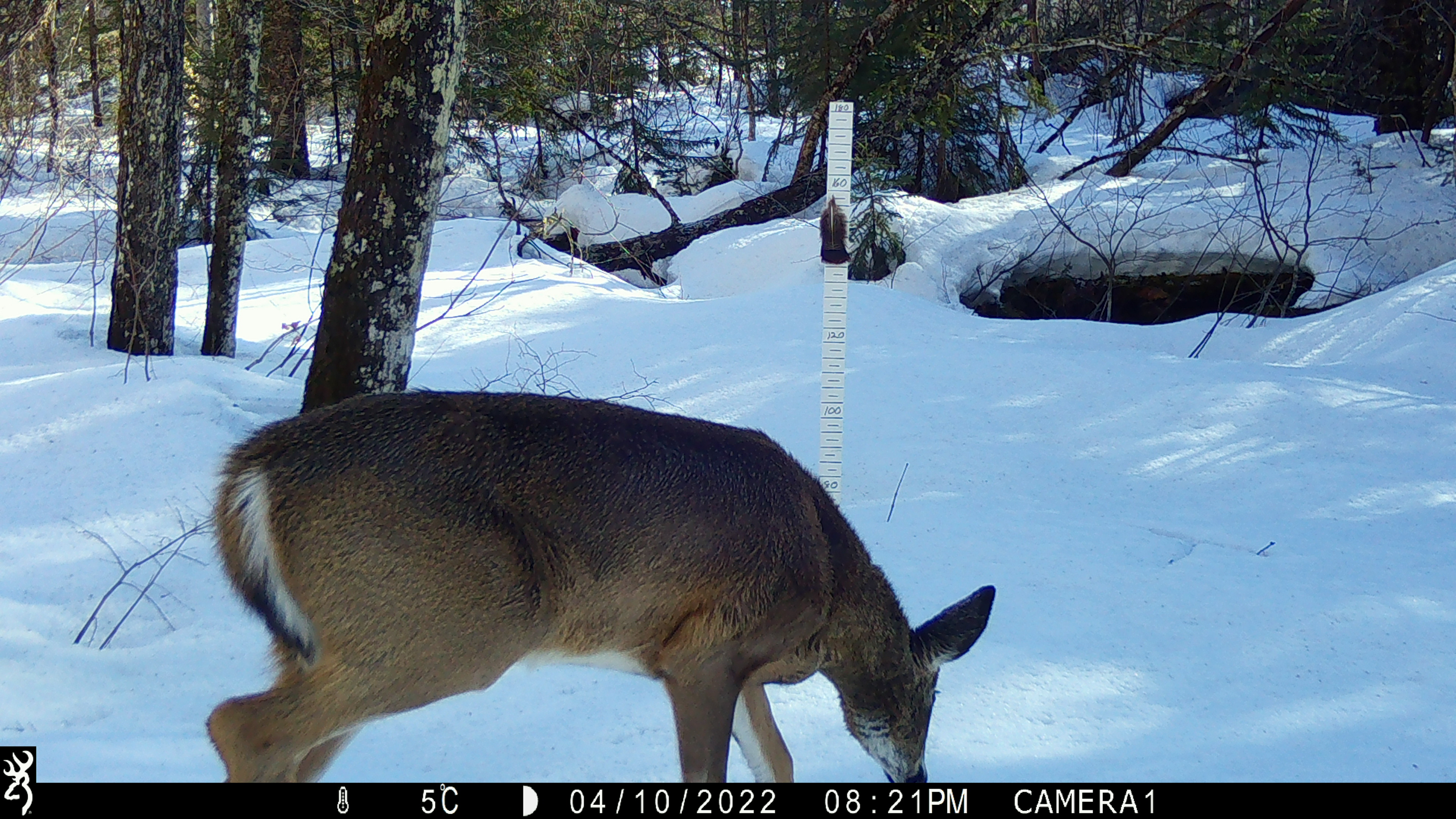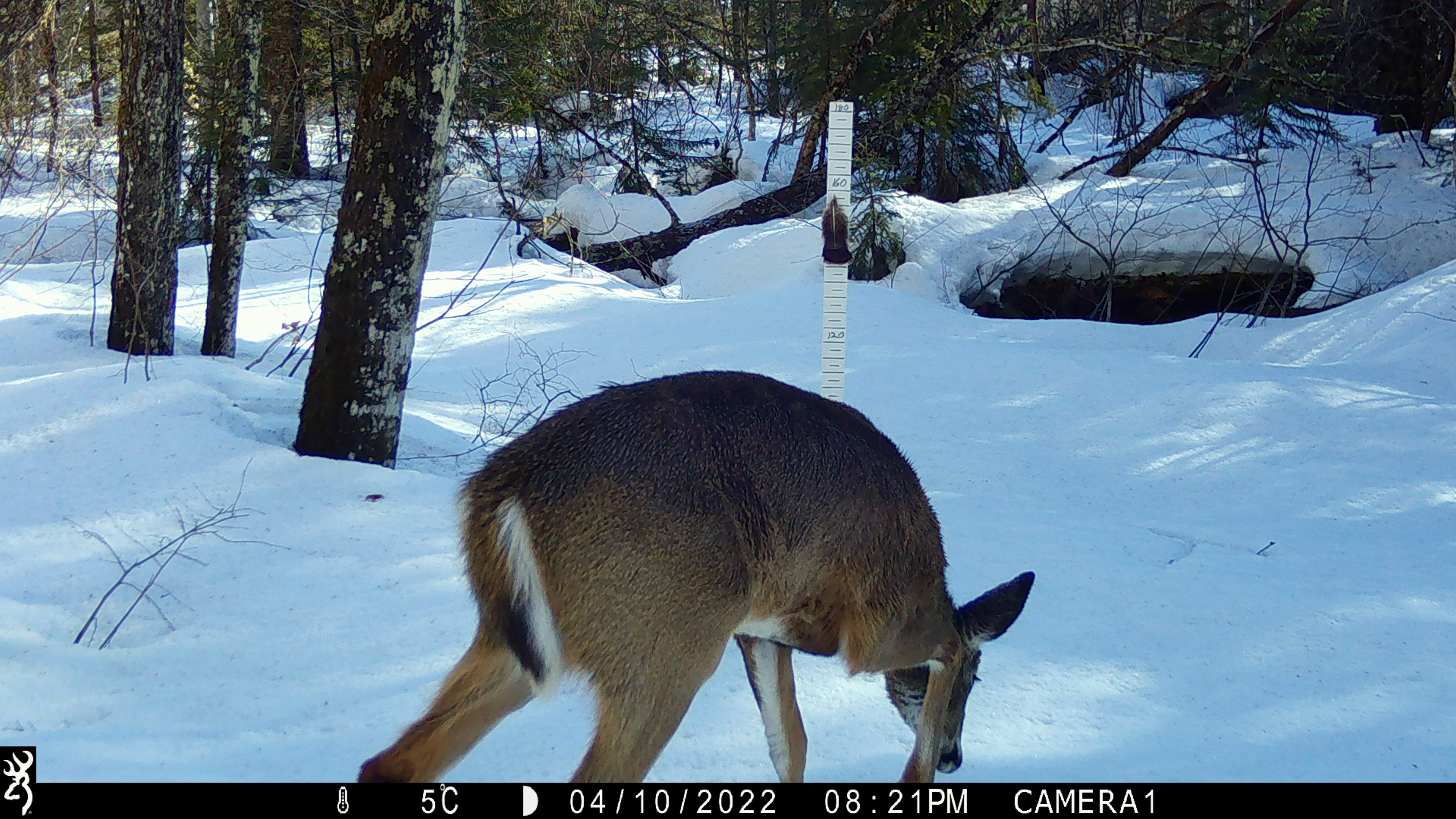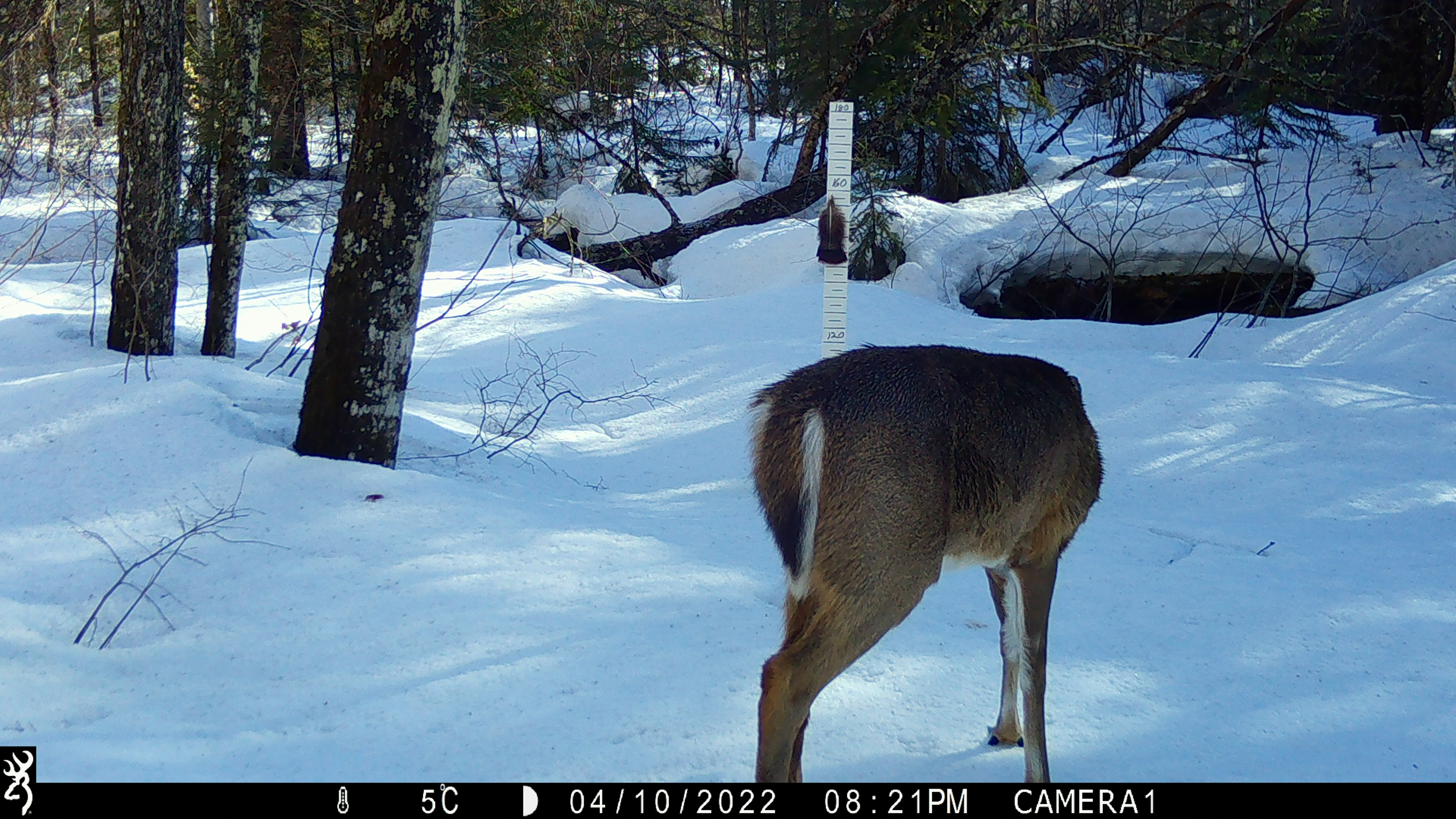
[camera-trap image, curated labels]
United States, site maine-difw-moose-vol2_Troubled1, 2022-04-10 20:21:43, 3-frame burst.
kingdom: Animalia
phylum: Chordata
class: Mammalia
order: Artiodactyla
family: Cervidae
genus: Odocoileus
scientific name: Odocoileus virginianus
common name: white-tailed deer